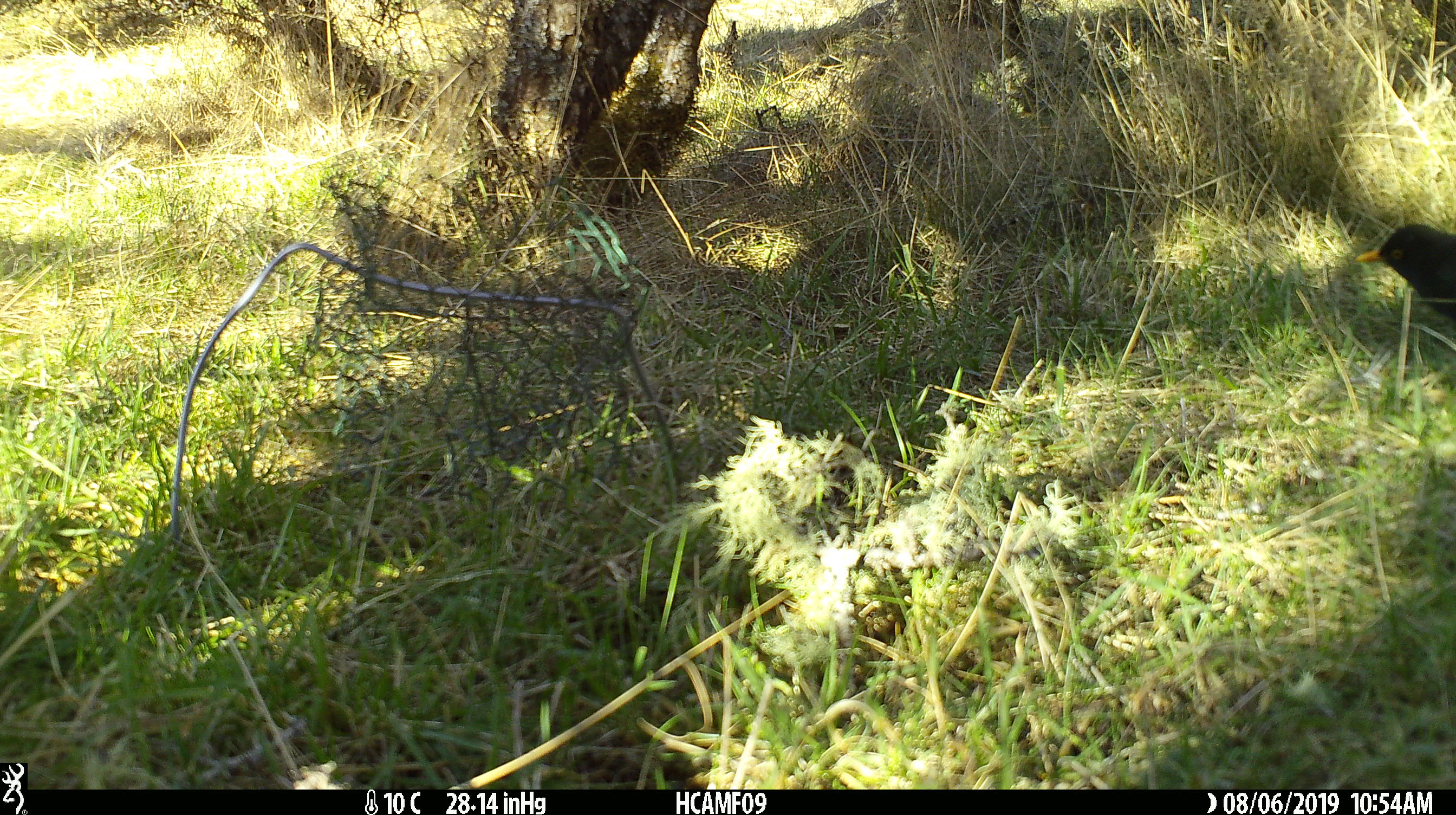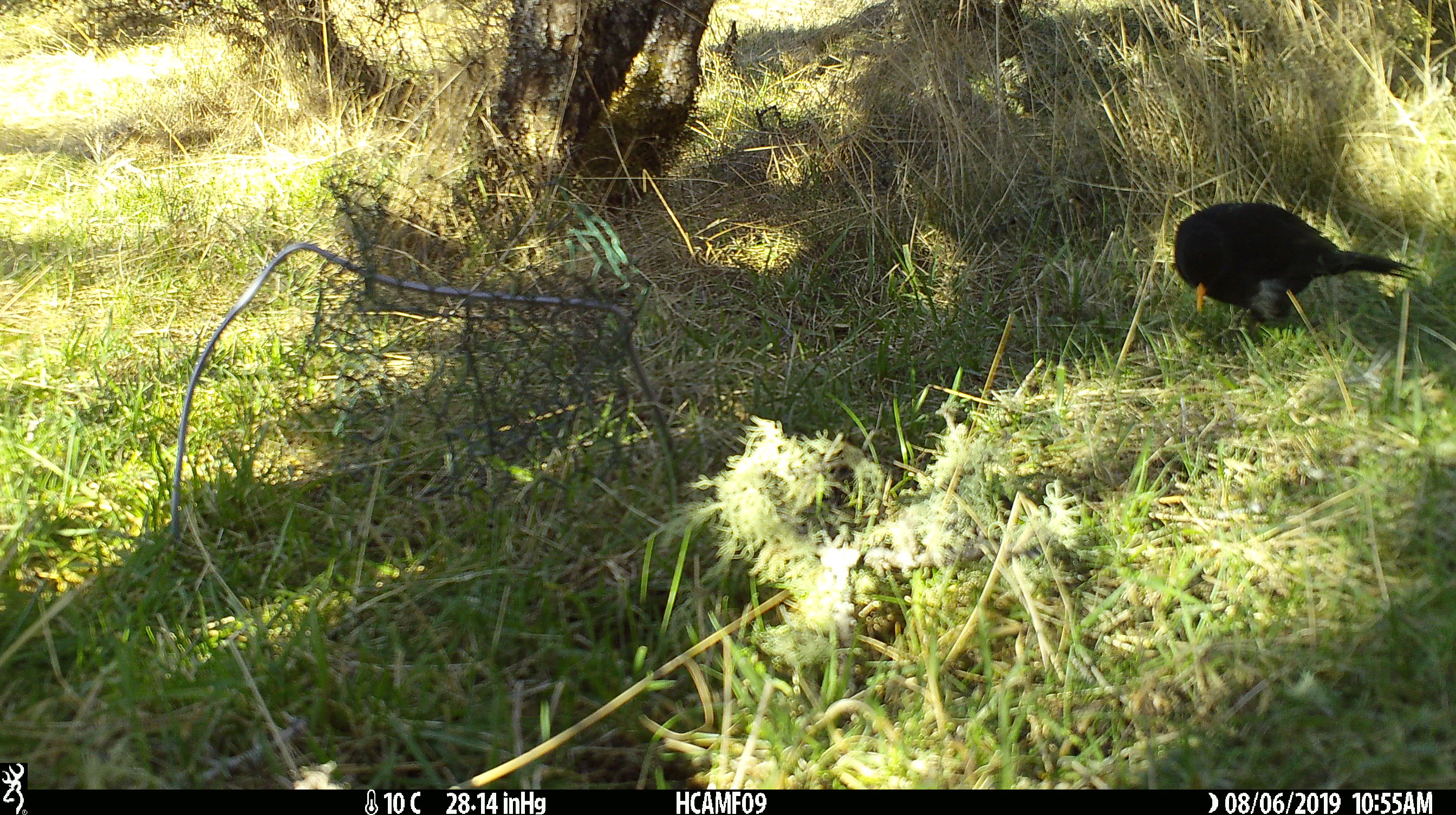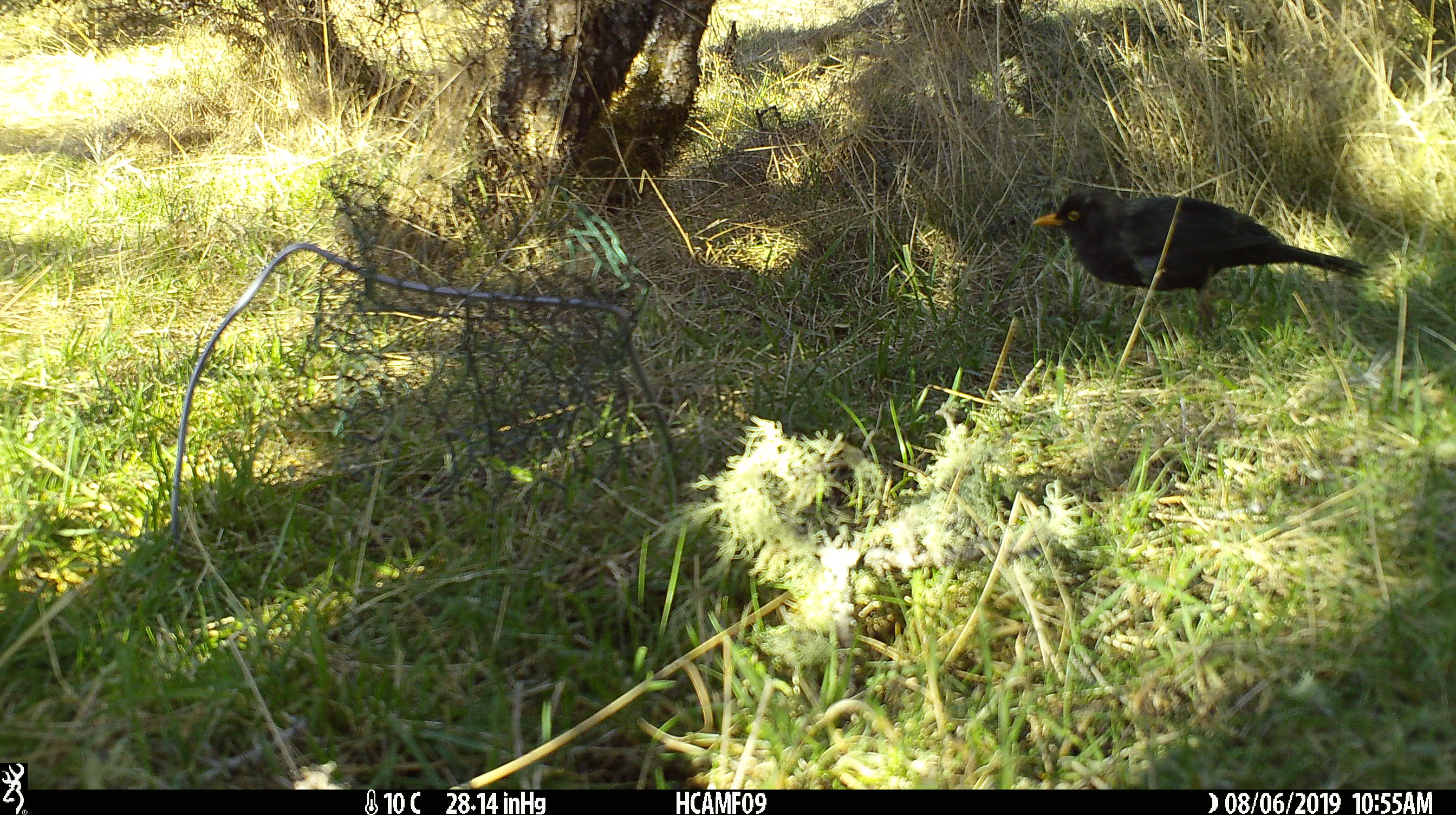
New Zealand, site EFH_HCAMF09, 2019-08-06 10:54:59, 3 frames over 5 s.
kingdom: Animalia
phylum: Chordata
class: Aves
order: Passeriformes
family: Turdidae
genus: Turdus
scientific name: Turdus merula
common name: eurasian blackbird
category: blackbird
Blackbird (eurasian blackbird) (Turdus merula).